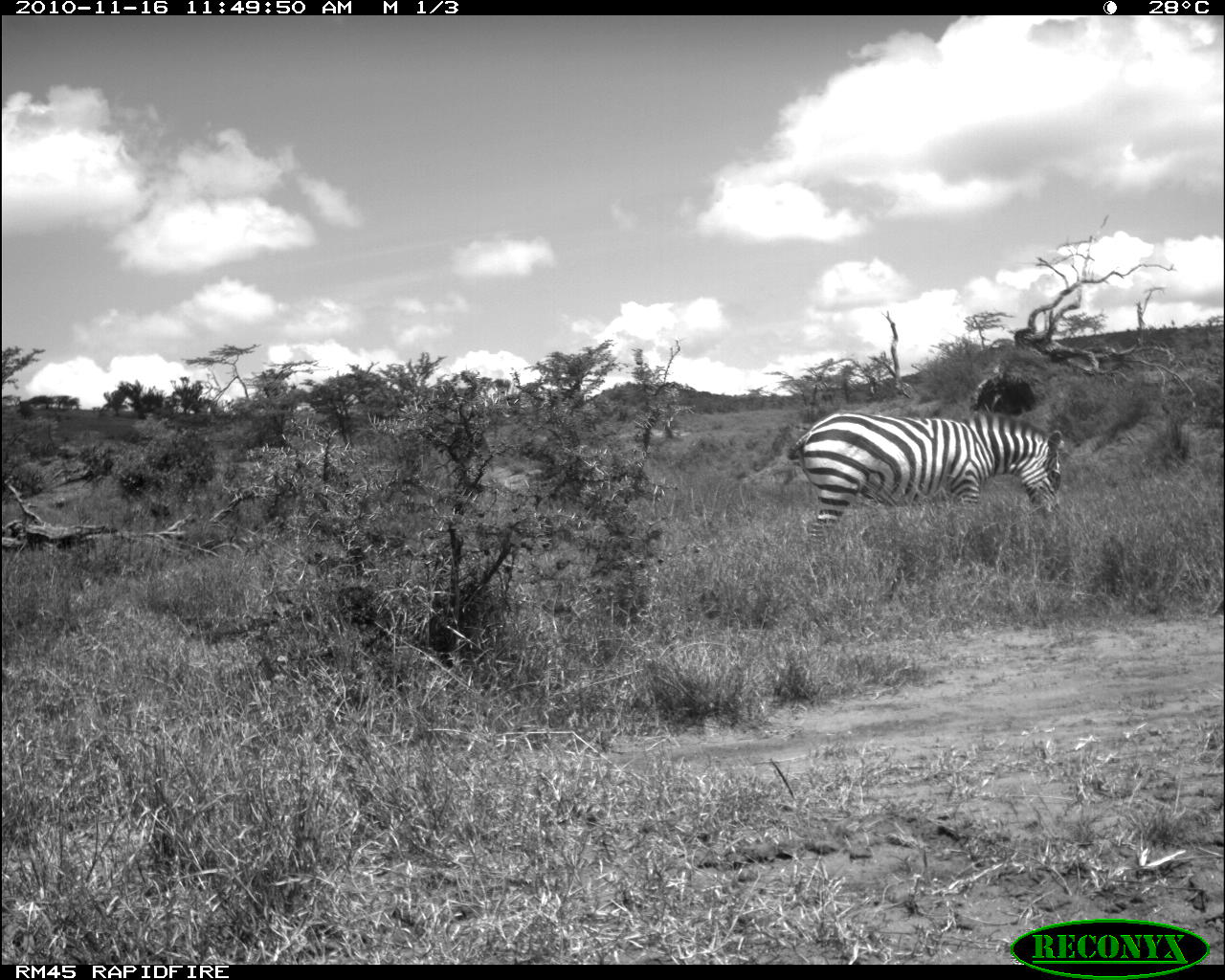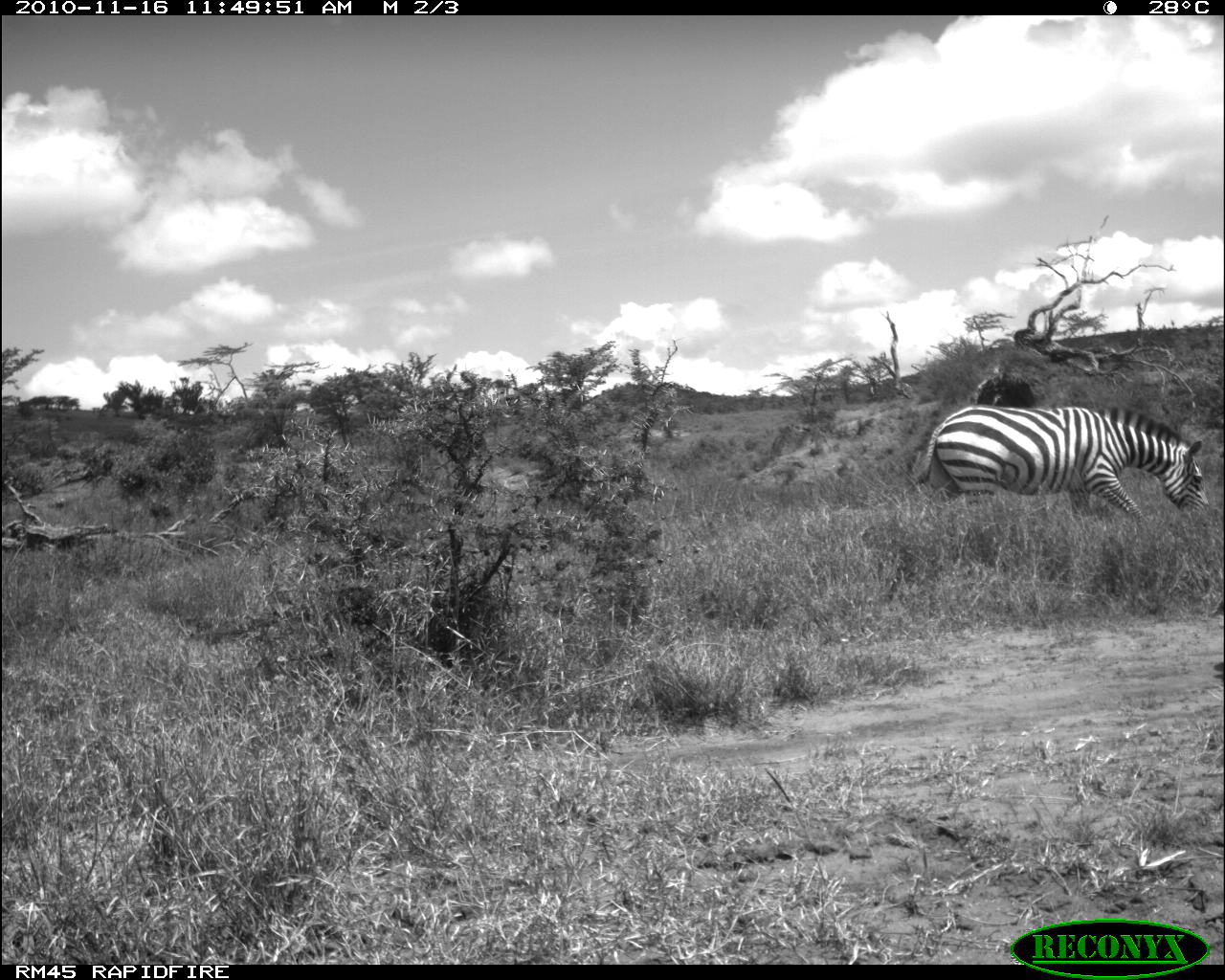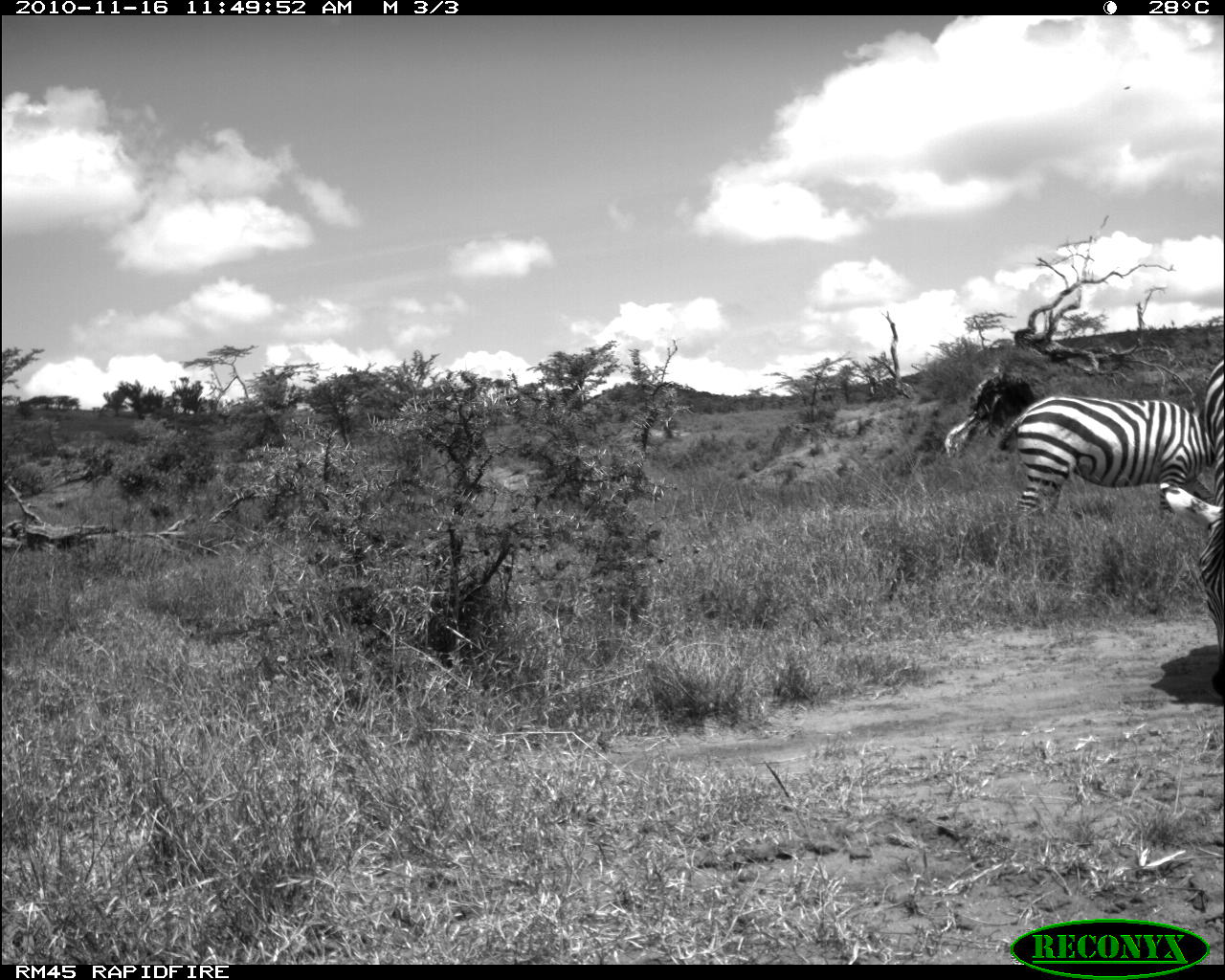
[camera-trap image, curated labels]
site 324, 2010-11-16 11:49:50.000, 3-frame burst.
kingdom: Animalia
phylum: Chordata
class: Mammalia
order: Perissodactyla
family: Equidae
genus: Equus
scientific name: Equus quagga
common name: plains zebra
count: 1